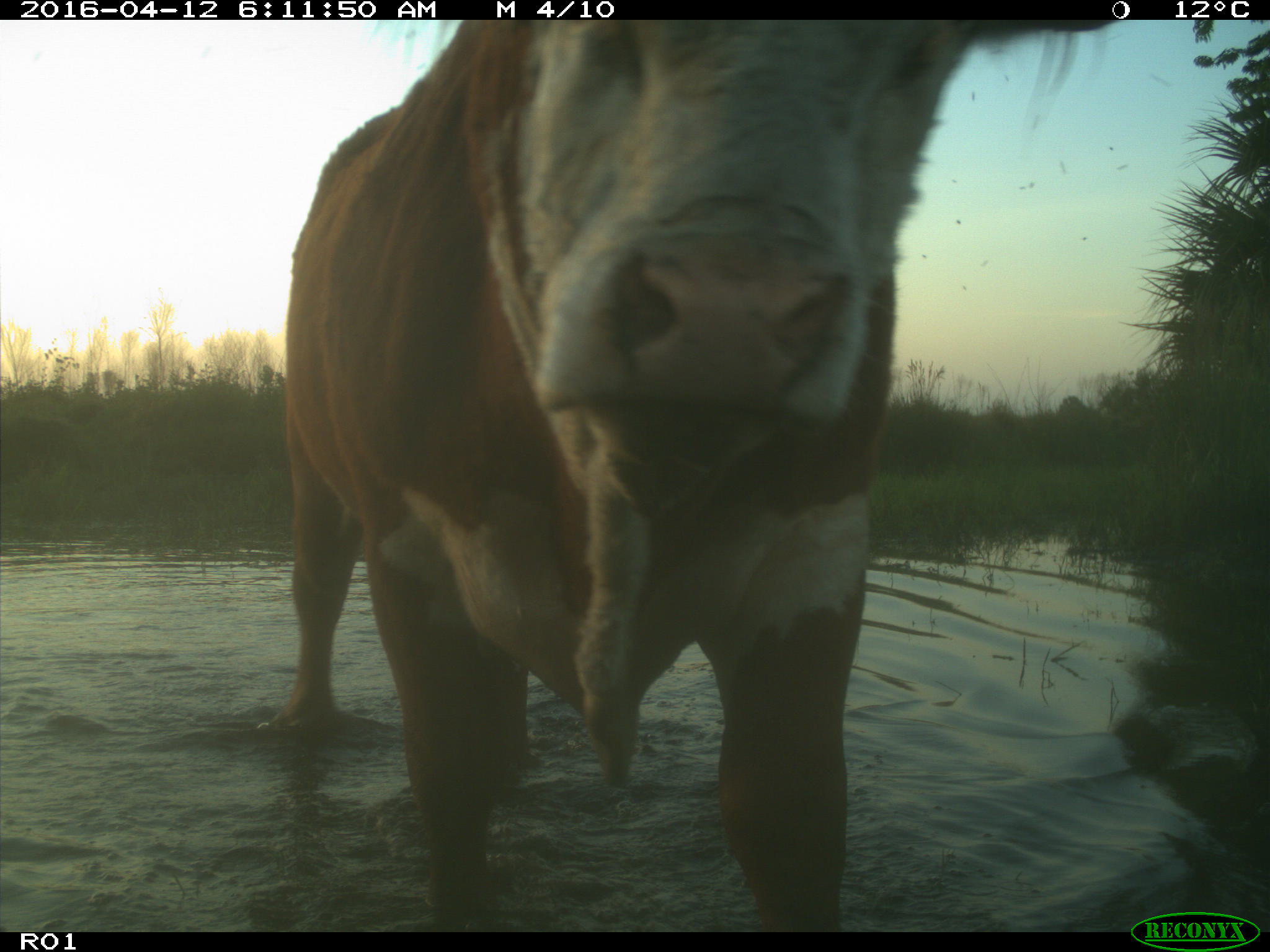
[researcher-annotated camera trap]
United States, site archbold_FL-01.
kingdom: Animalia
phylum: Chordata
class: Mammalia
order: Artiodactyla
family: Bovidae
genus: Bos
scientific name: Bos taurus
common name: domestic cow